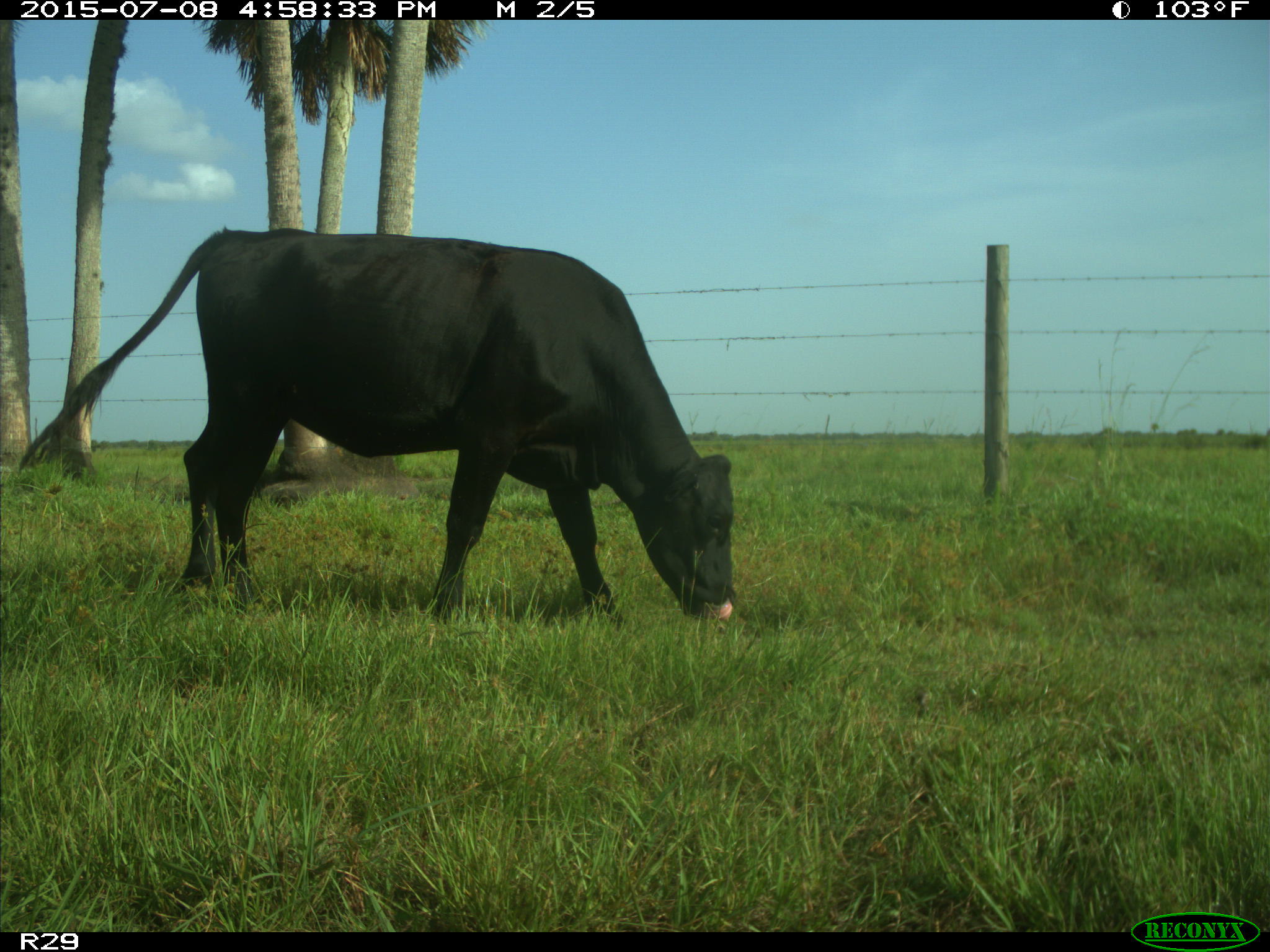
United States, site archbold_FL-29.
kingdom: Animalia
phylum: Chordata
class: Mammalia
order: Artiodactyla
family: Bovidae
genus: Bos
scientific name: Bos taurus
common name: domestic cow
Bos taurus (domestic cow).